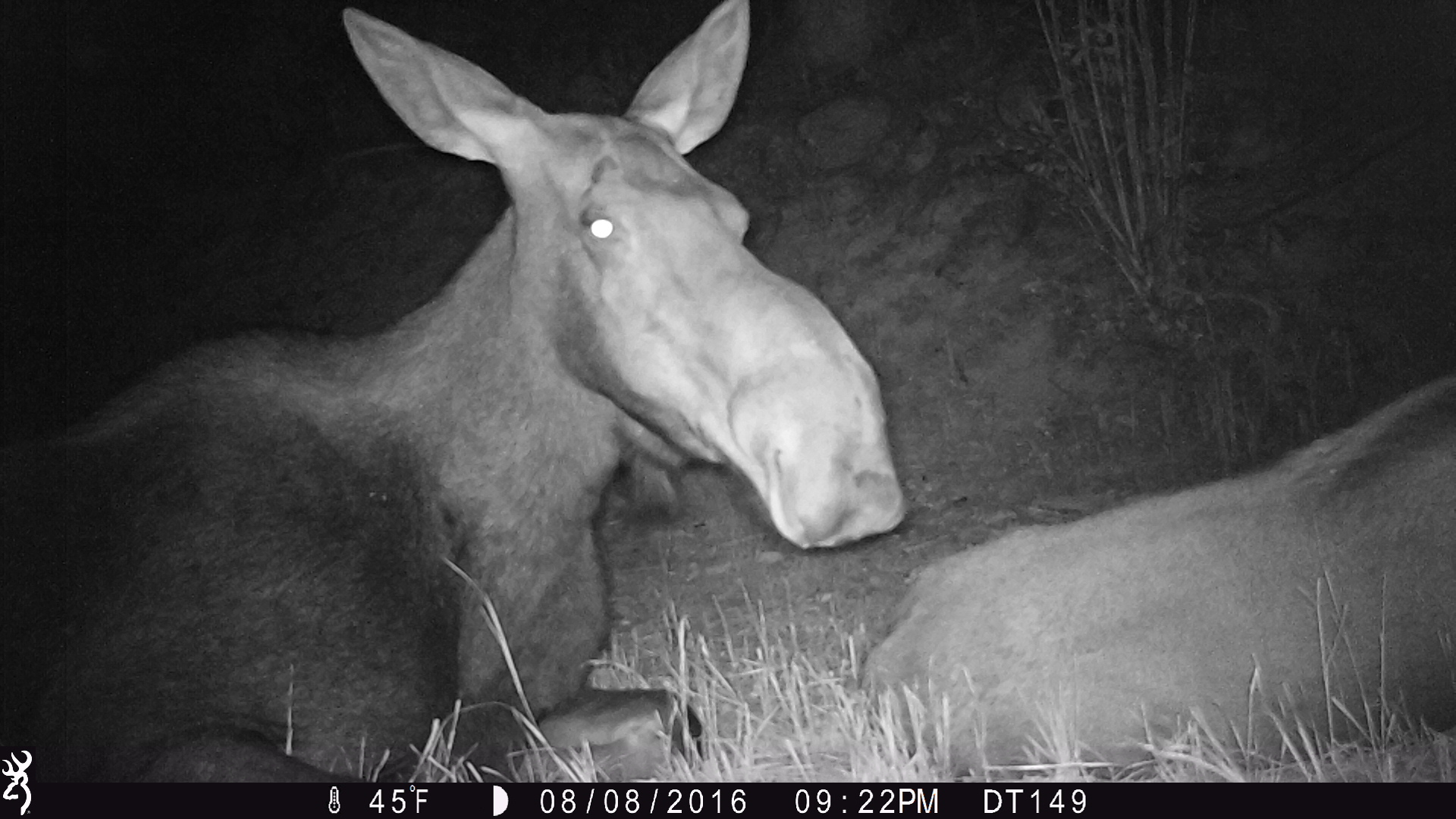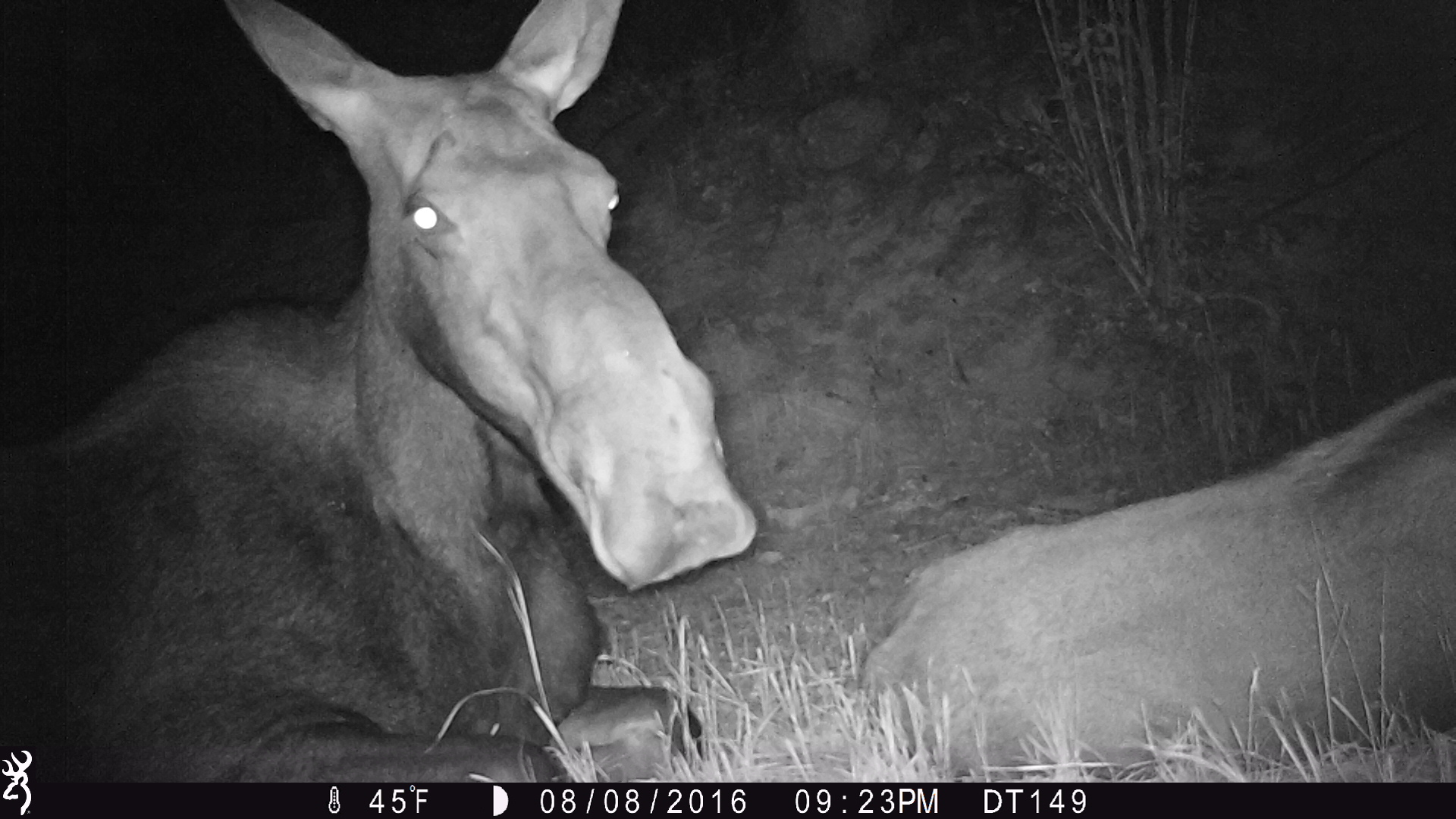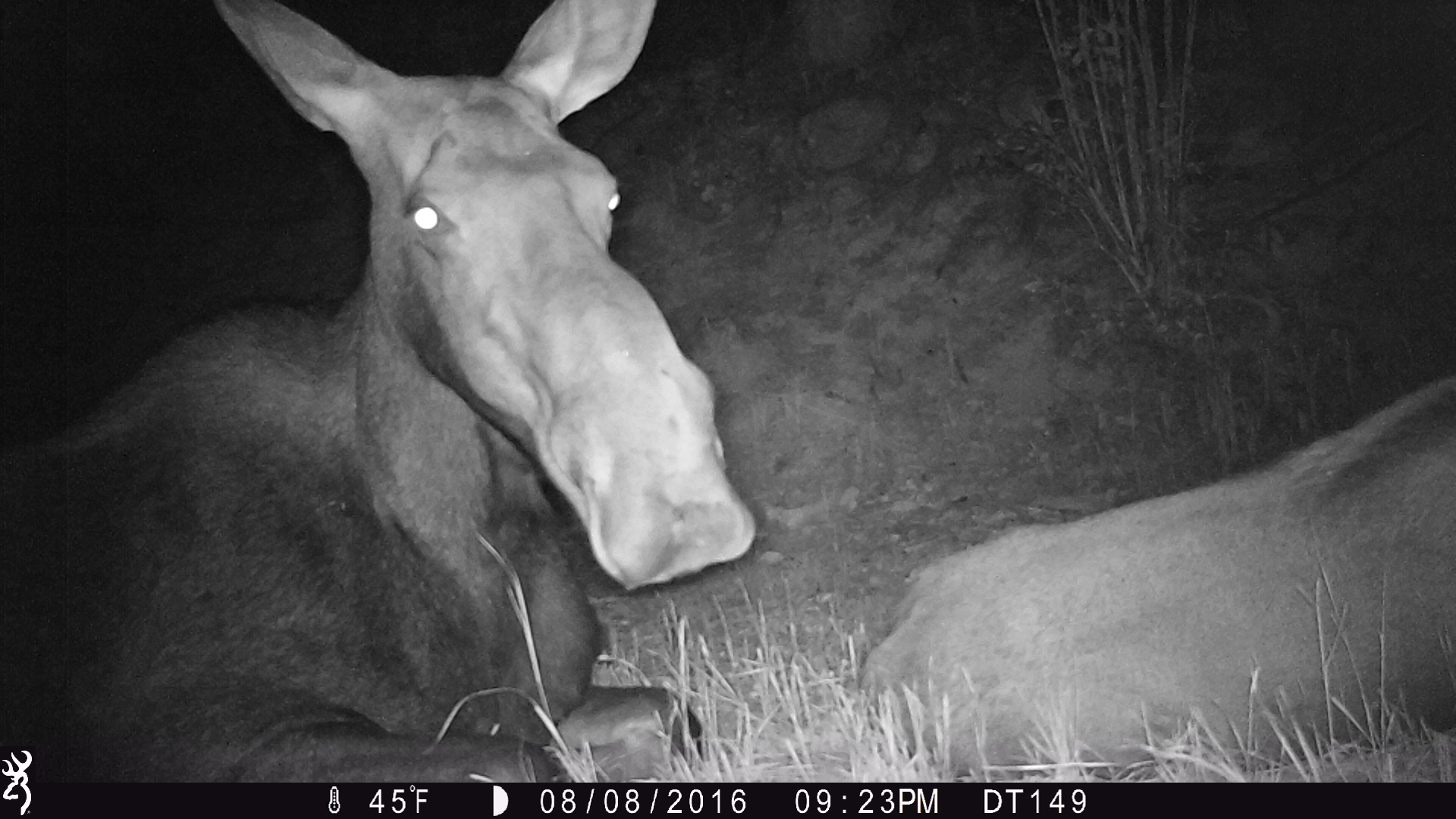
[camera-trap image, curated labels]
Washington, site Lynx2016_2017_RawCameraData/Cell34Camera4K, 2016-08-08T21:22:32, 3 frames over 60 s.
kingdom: Animalia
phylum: Chordata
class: Mammalia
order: Artiodactyla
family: Cervidae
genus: Alces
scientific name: Alces alces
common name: moose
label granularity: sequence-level